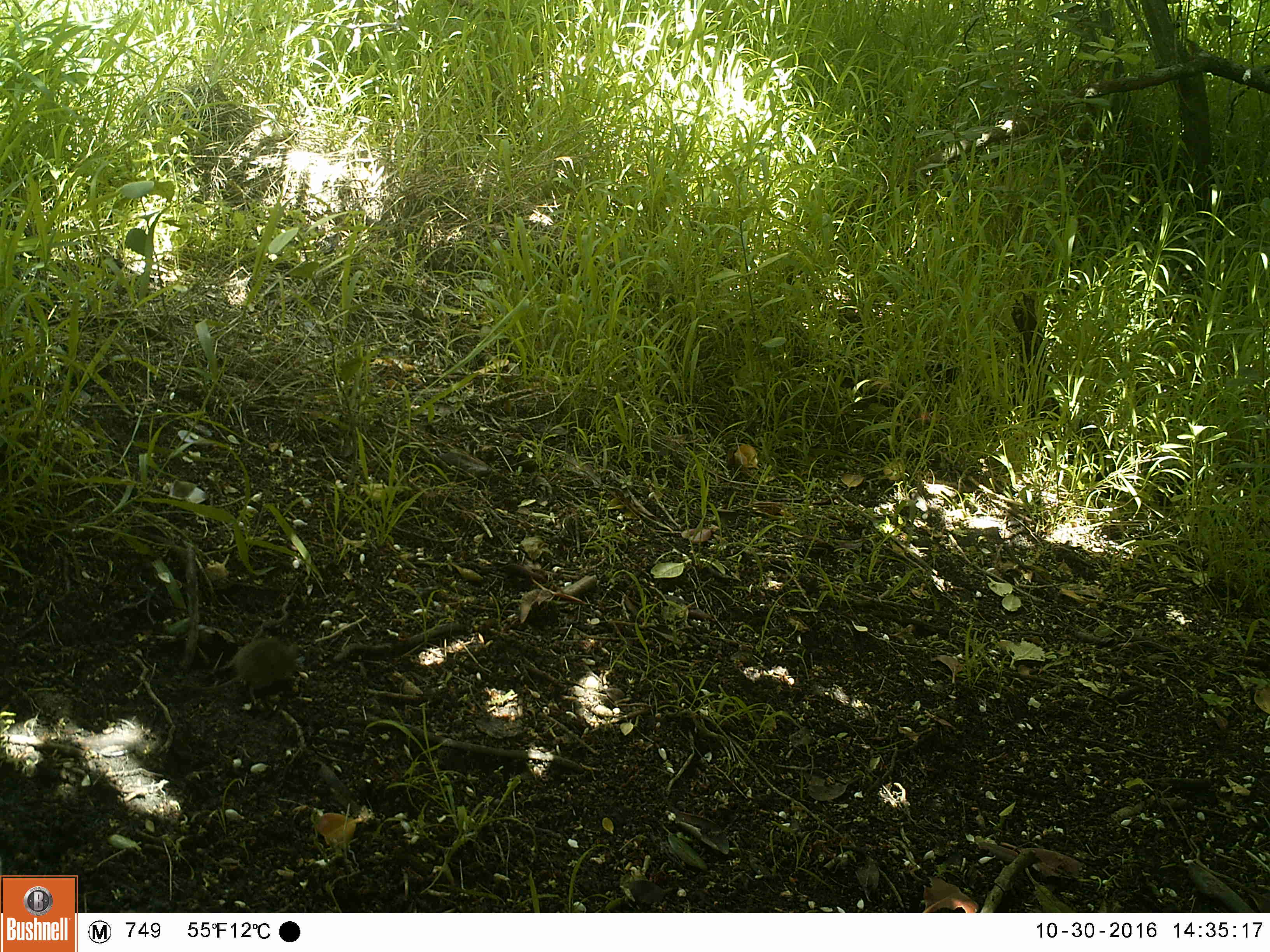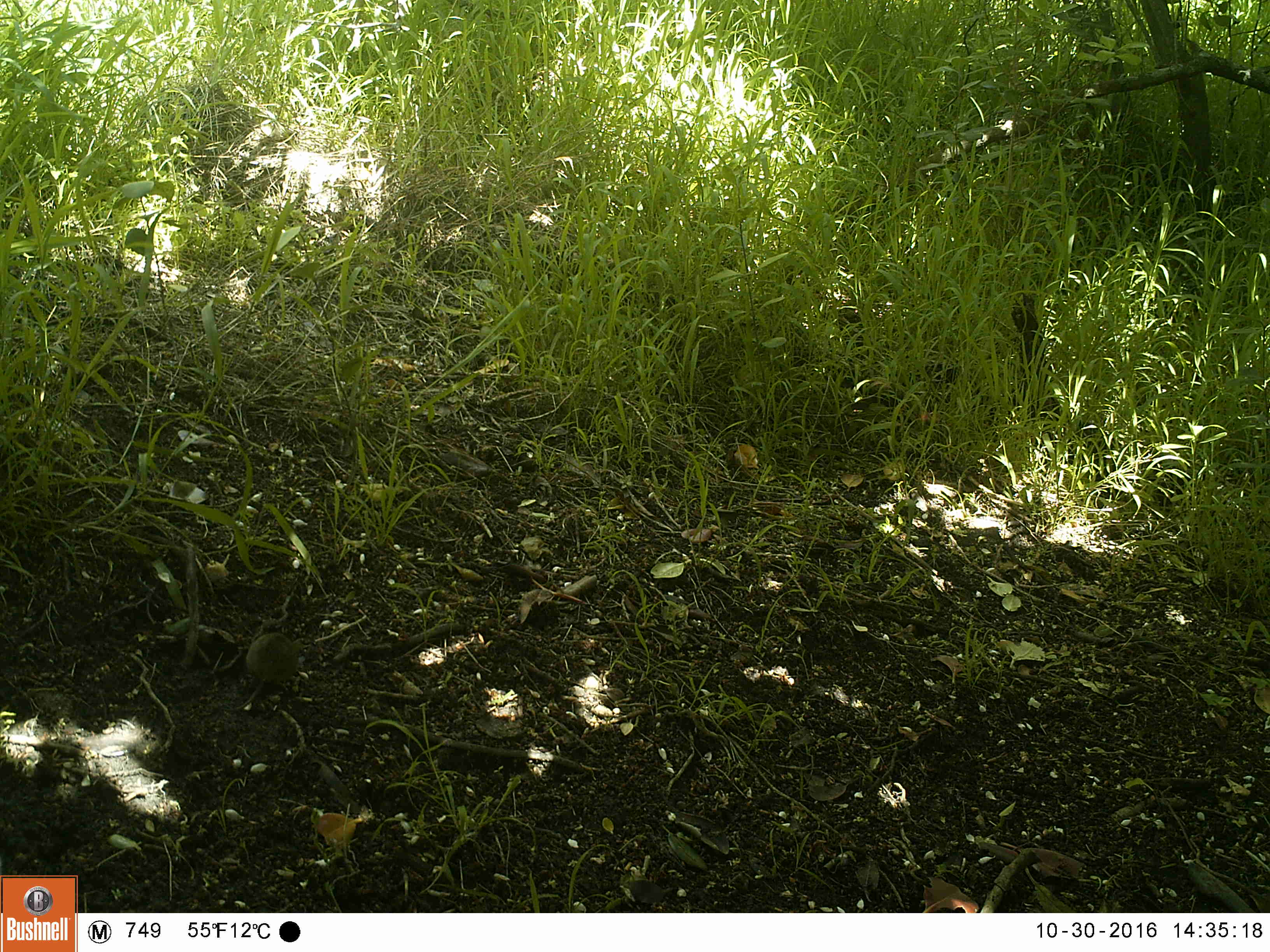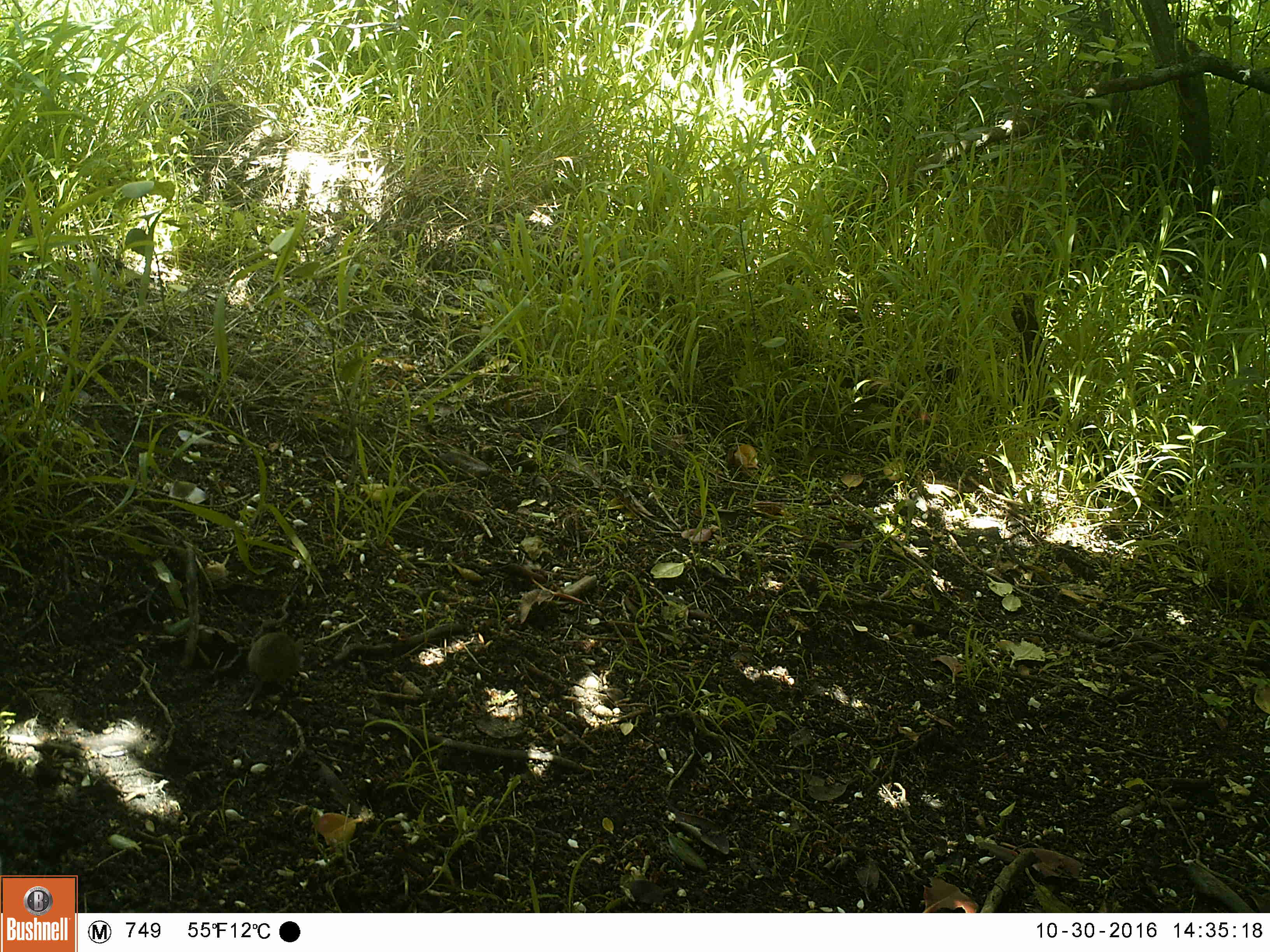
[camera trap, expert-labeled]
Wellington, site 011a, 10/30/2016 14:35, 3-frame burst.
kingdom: Animalia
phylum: Chordata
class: Mammalia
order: Rodentia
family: Muridae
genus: Mus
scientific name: Mus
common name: mouse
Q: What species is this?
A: Mouse (Mus).